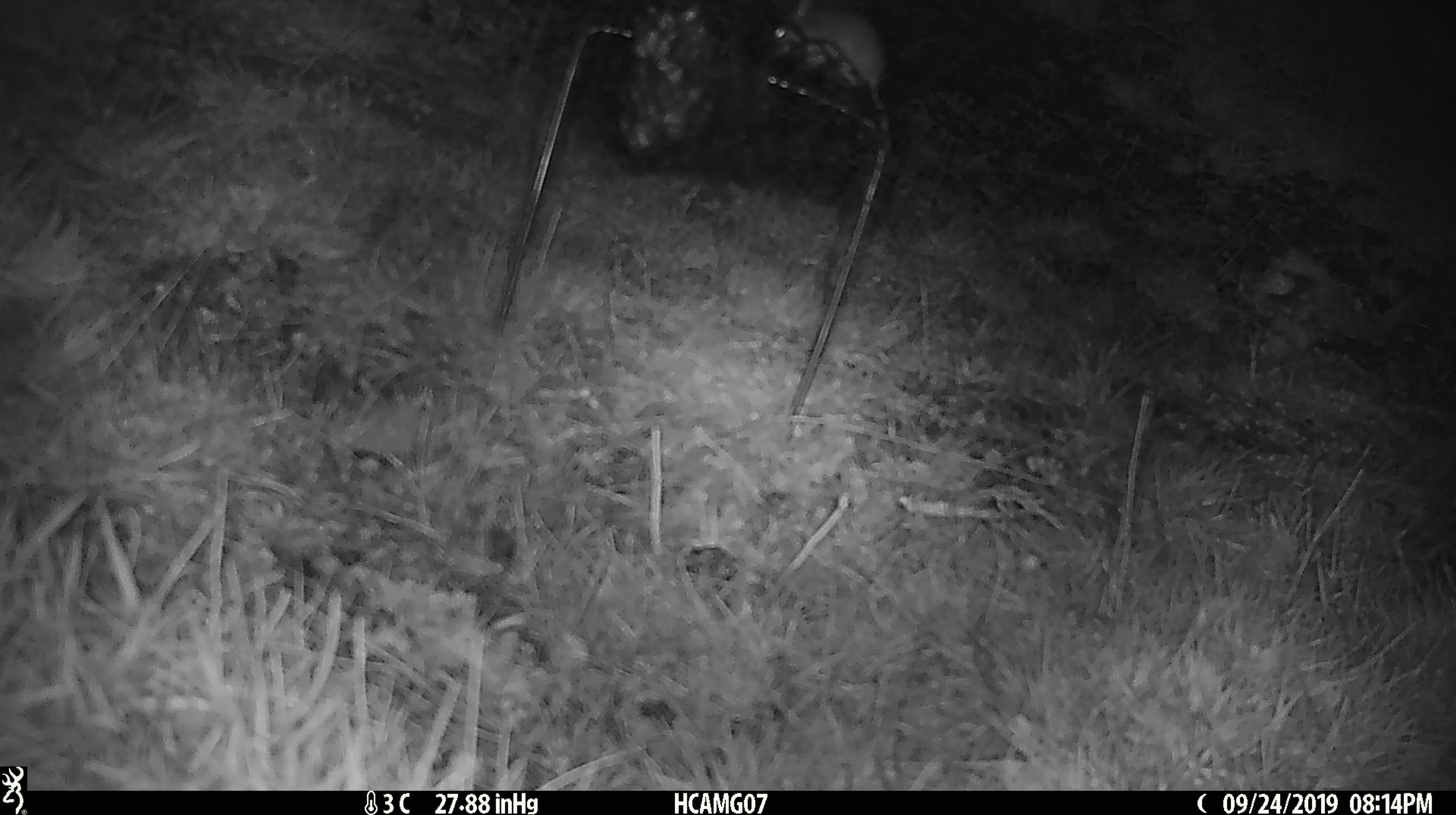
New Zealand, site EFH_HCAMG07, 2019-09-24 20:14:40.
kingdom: Animalia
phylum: Chordata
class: Mammalia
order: Rodentia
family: Muridae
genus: Mus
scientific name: Mus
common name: mouse